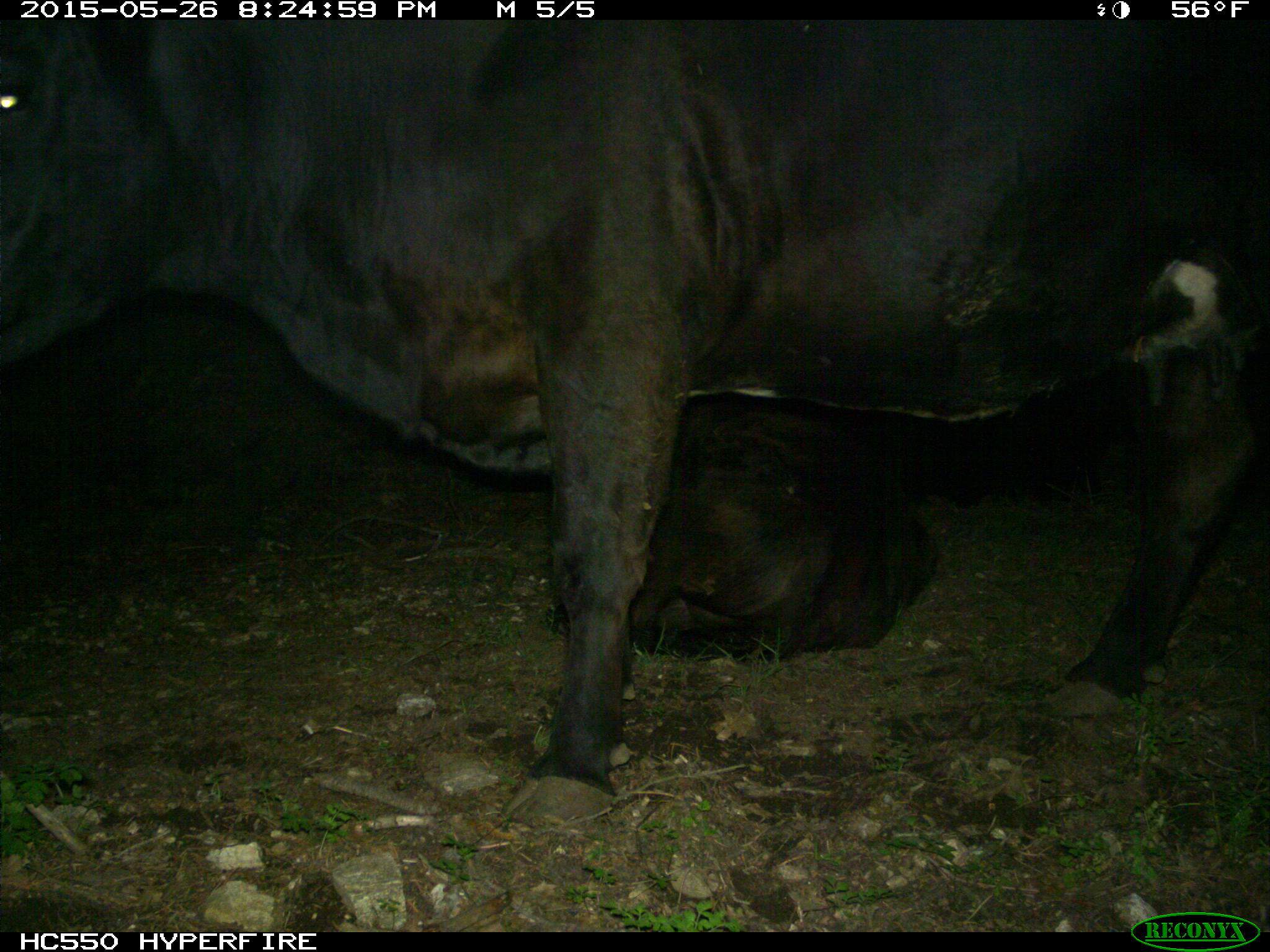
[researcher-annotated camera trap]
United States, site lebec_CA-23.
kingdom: Animalia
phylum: Chordata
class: Mammalia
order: Artiodactyla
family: Bovidae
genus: Bos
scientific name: Bos taurus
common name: domestic cow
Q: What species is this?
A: Bos taurus (domestic cow).